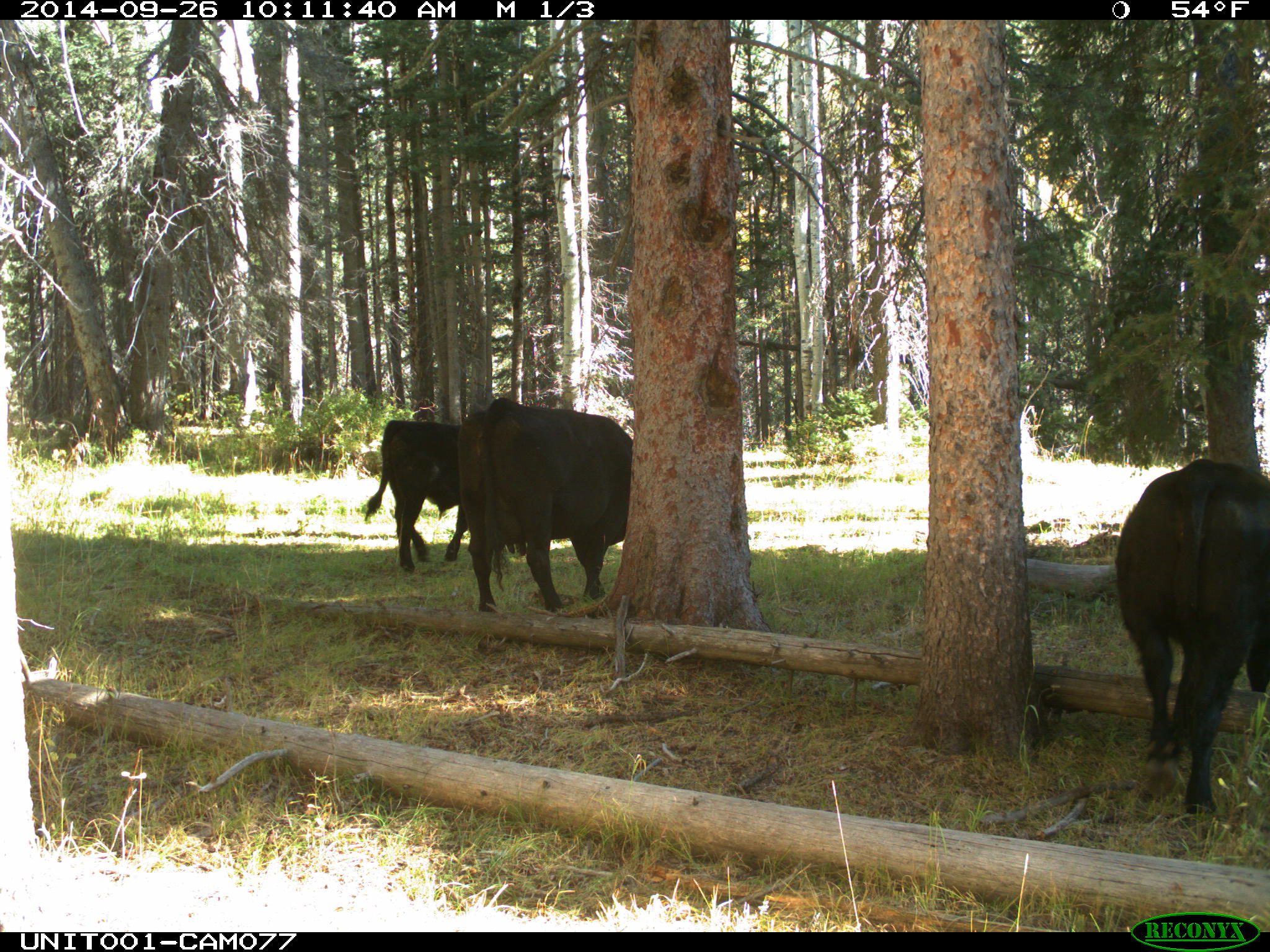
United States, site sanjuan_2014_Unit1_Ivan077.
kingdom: Animalia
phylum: Chordata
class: Mammalia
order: Artiodactyla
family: Bovidae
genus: Bos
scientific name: Bos taurus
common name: domestic cow